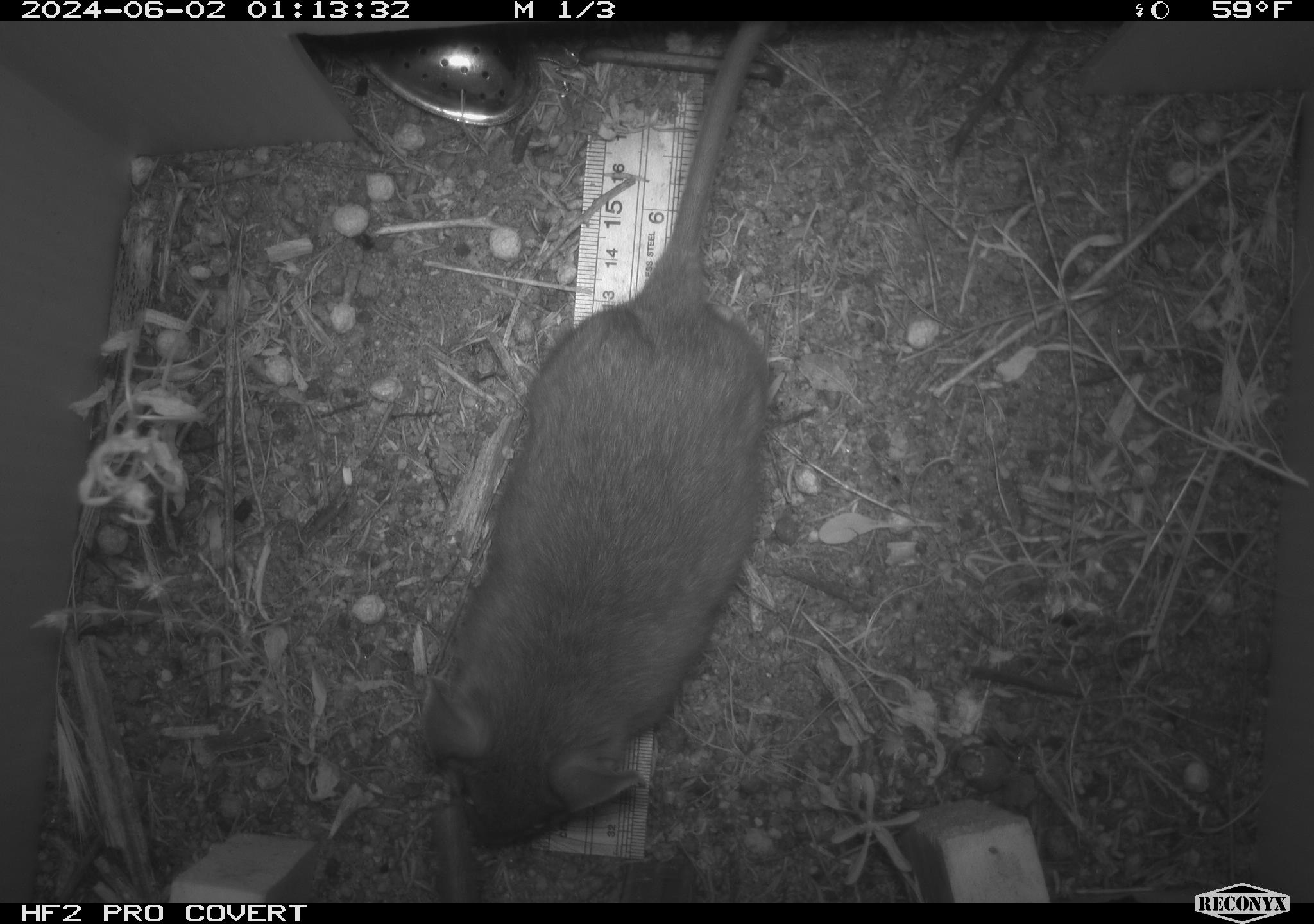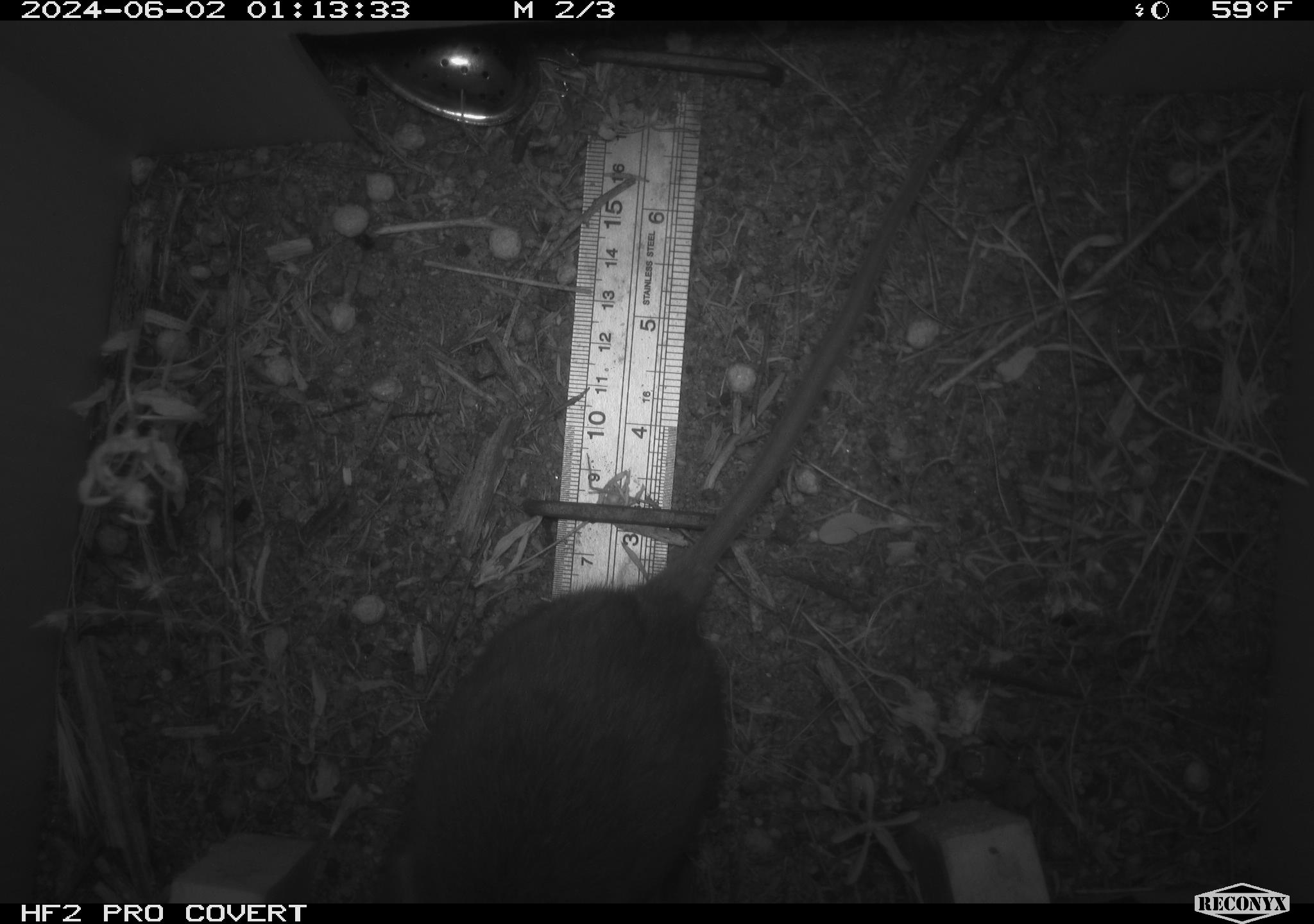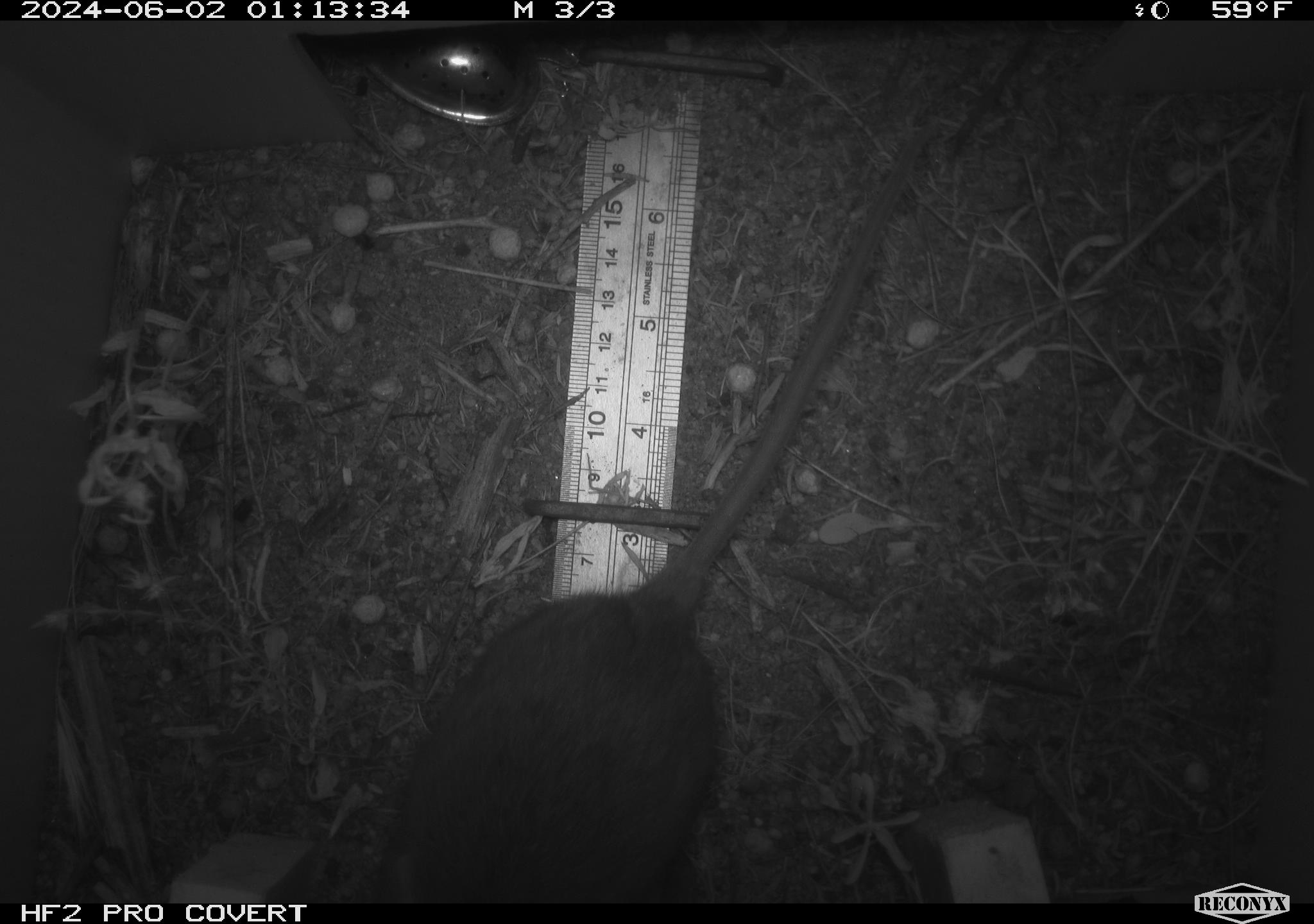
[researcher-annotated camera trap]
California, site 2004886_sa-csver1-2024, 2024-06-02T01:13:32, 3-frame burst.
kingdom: Animalia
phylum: Chordata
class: Mammalia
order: Rodentia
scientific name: Rodentia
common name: rodent